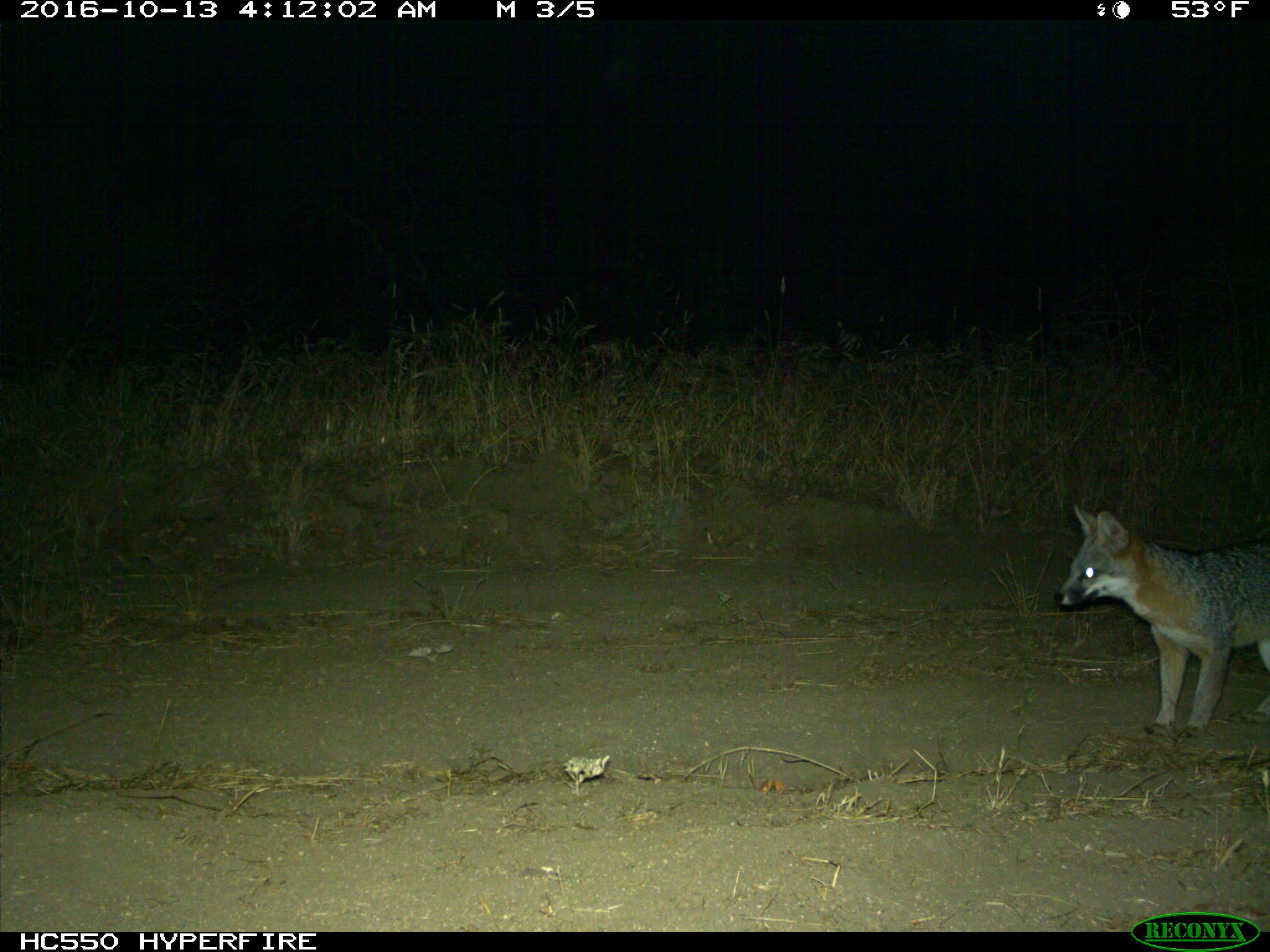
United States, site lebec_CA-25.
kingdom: Animalia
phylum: Chordata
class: Mammalia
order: Carnivora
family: Canidae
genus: Urocyon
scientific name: Urocyon cinereoargenteus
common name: gray fox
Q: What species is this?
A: Urocyon cinereoargenteus (gray fox).